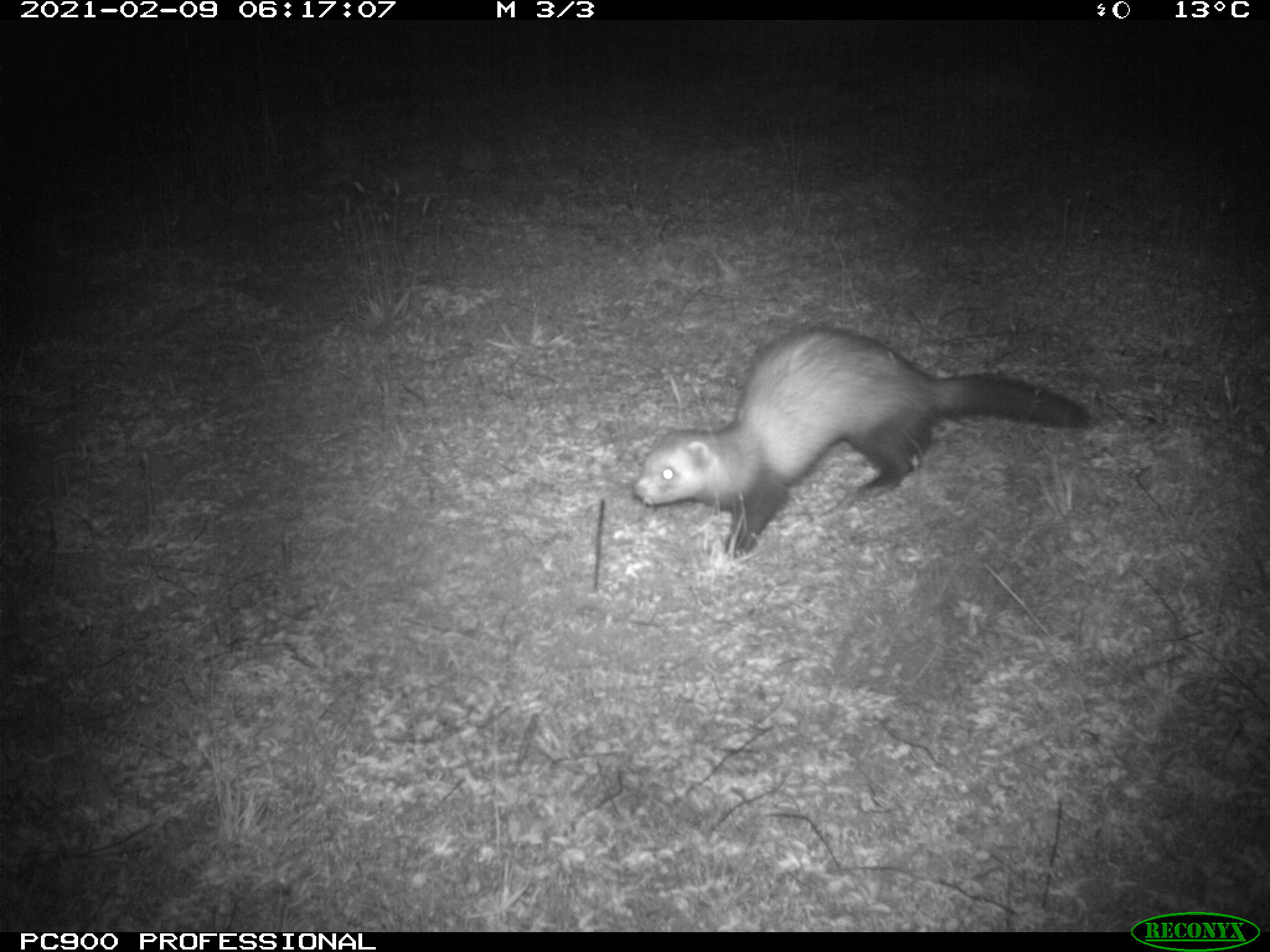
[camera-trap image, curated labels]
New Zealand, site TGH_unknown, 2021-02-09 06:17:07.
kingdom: Animalia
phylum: Chordata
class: Mammalia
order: Carnivora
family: Mustelidae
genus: Mustela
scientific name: Mustela furo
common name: ferret